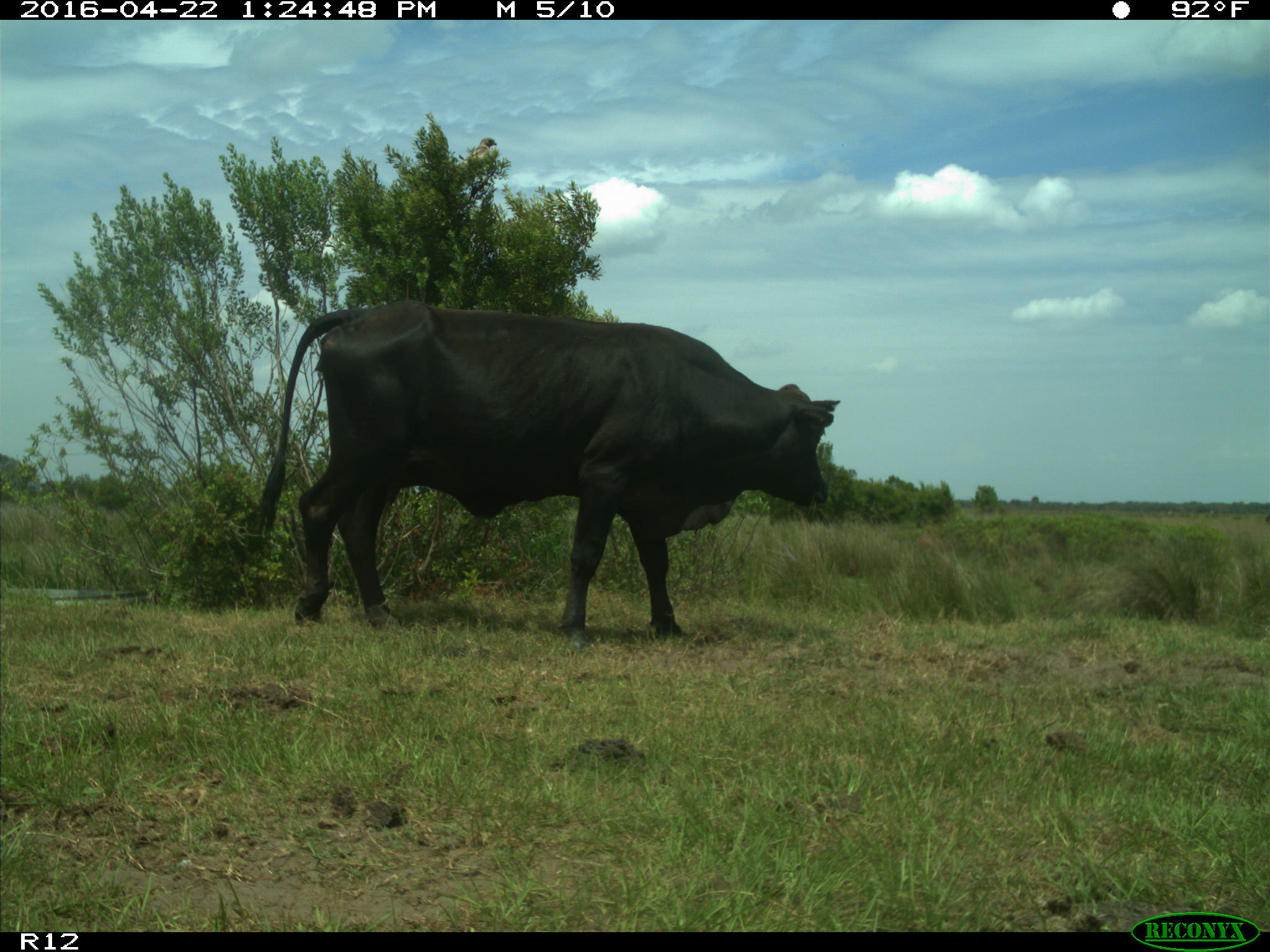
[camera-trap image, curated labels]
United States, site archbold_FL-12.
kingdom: Animalia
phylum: Chordata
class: Mammalia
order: Artiodactyla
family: Bovidae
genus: Bos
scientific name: Bos taurus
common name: domestic cow